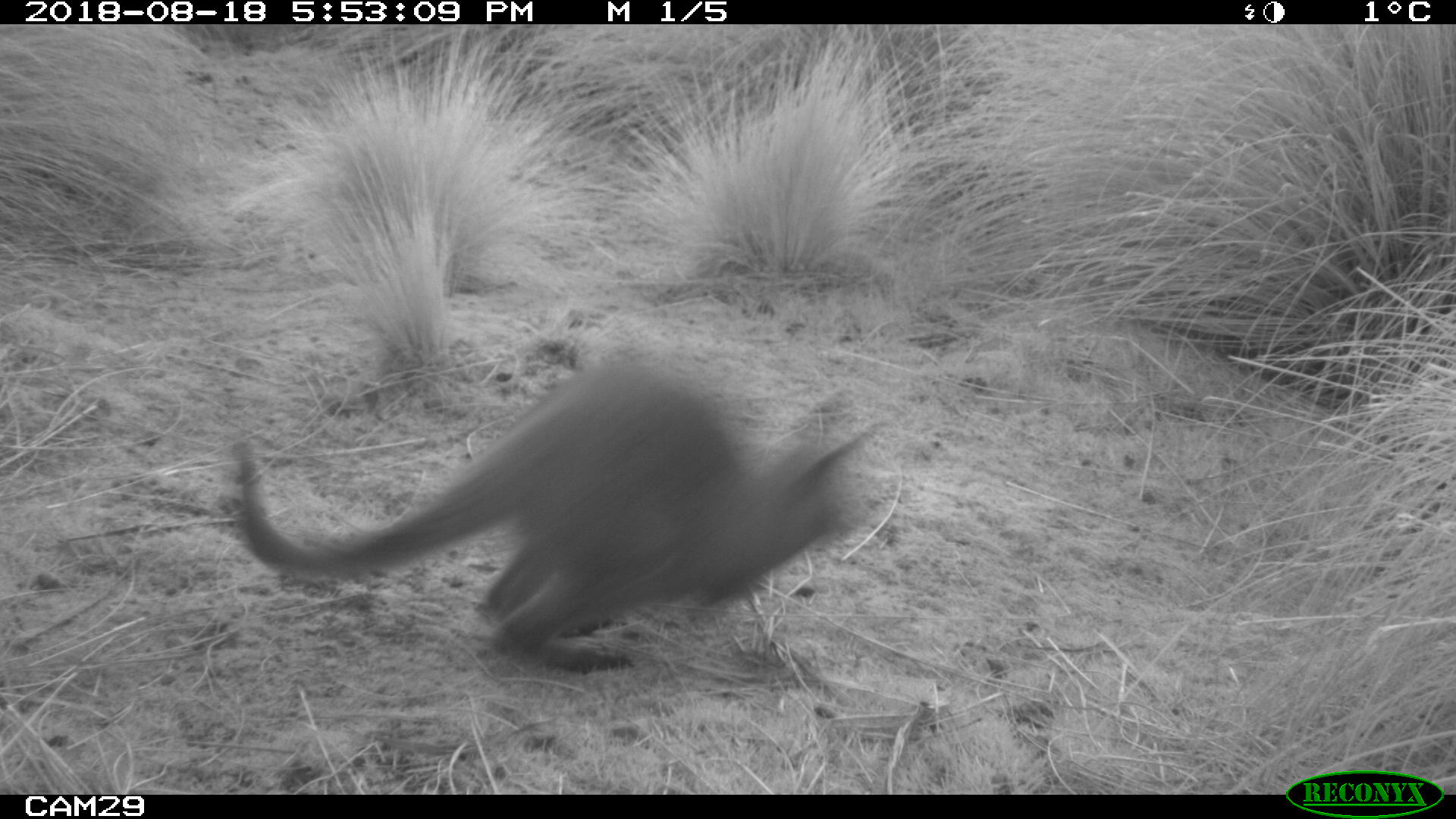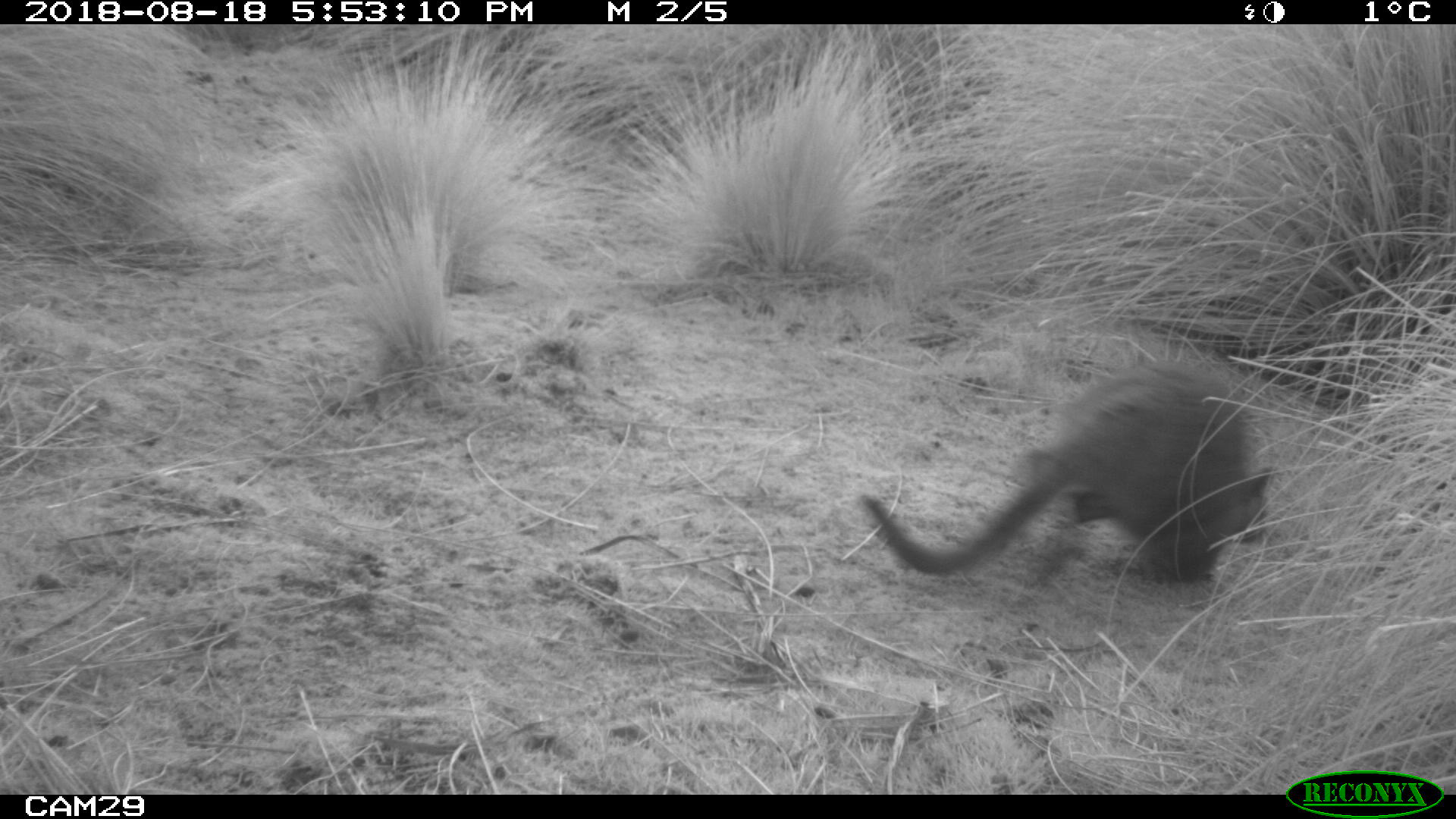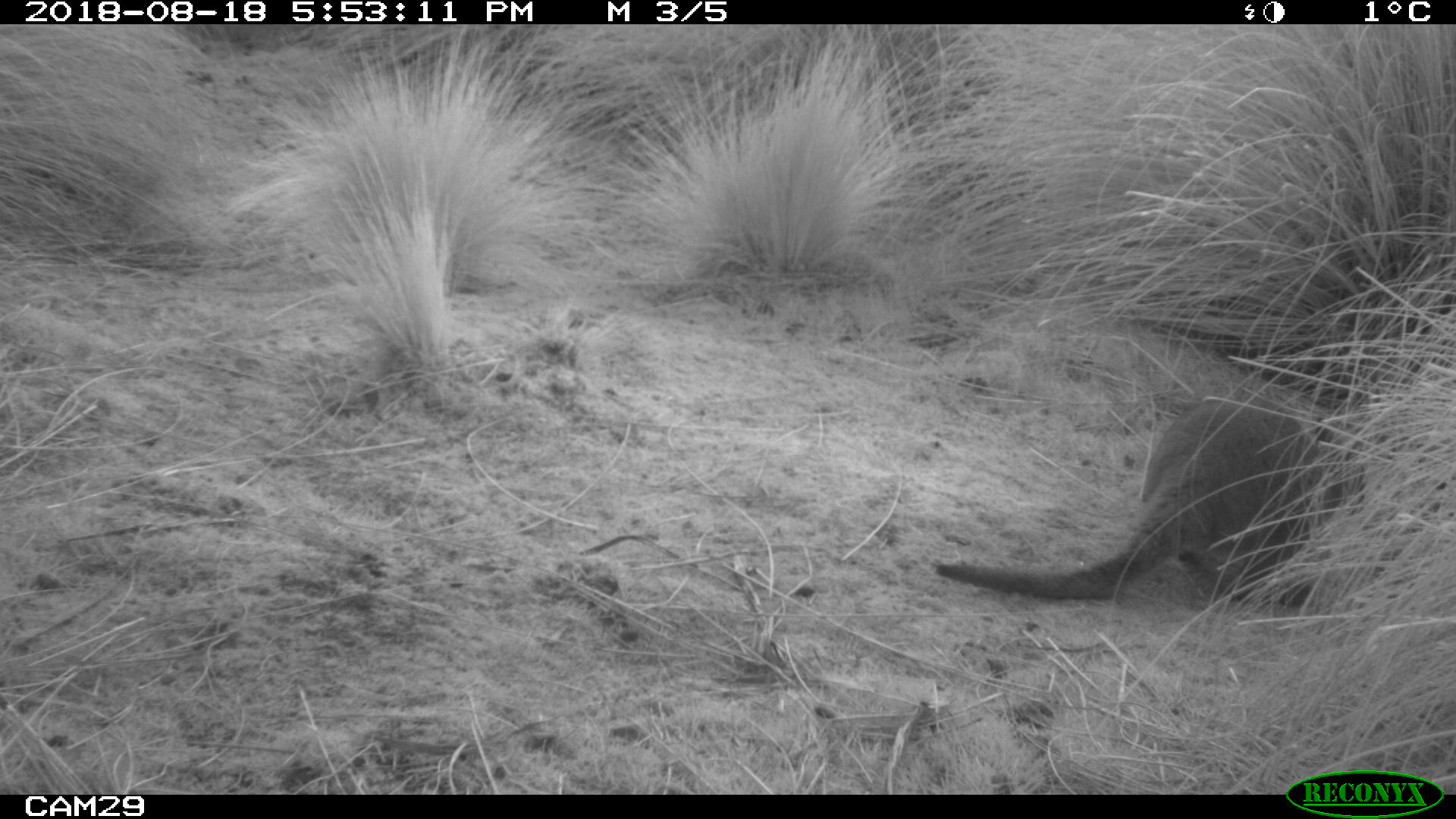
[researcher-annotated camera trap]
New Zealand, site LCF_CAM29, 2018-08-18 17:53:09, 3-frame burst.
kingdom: Animalia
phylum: Chordata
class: Mammalia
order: Diprotodontia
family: Macropodidae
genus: Notamacropus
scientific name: Notamacropus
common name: wallaby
Wallaby (Notamacropus).